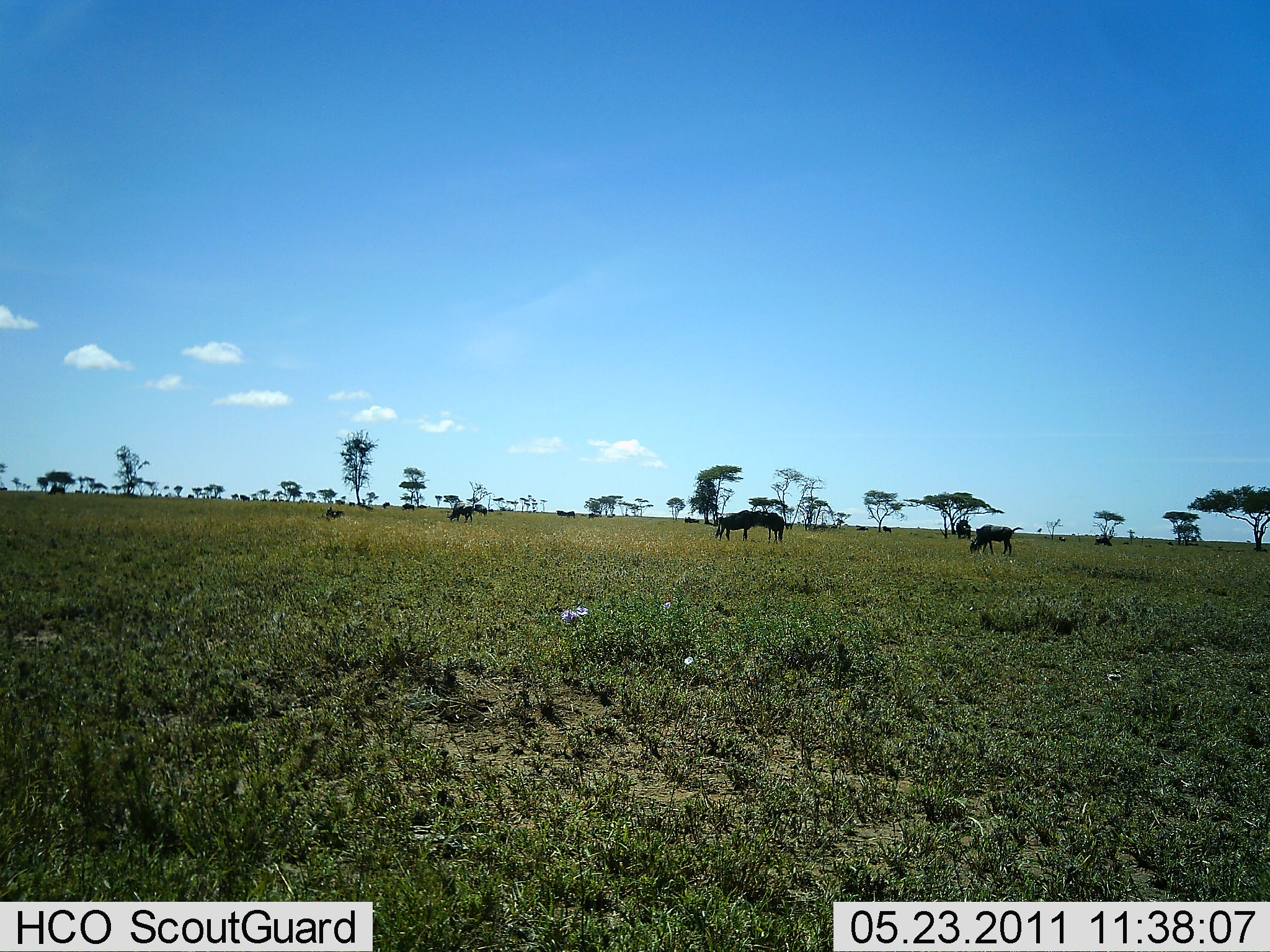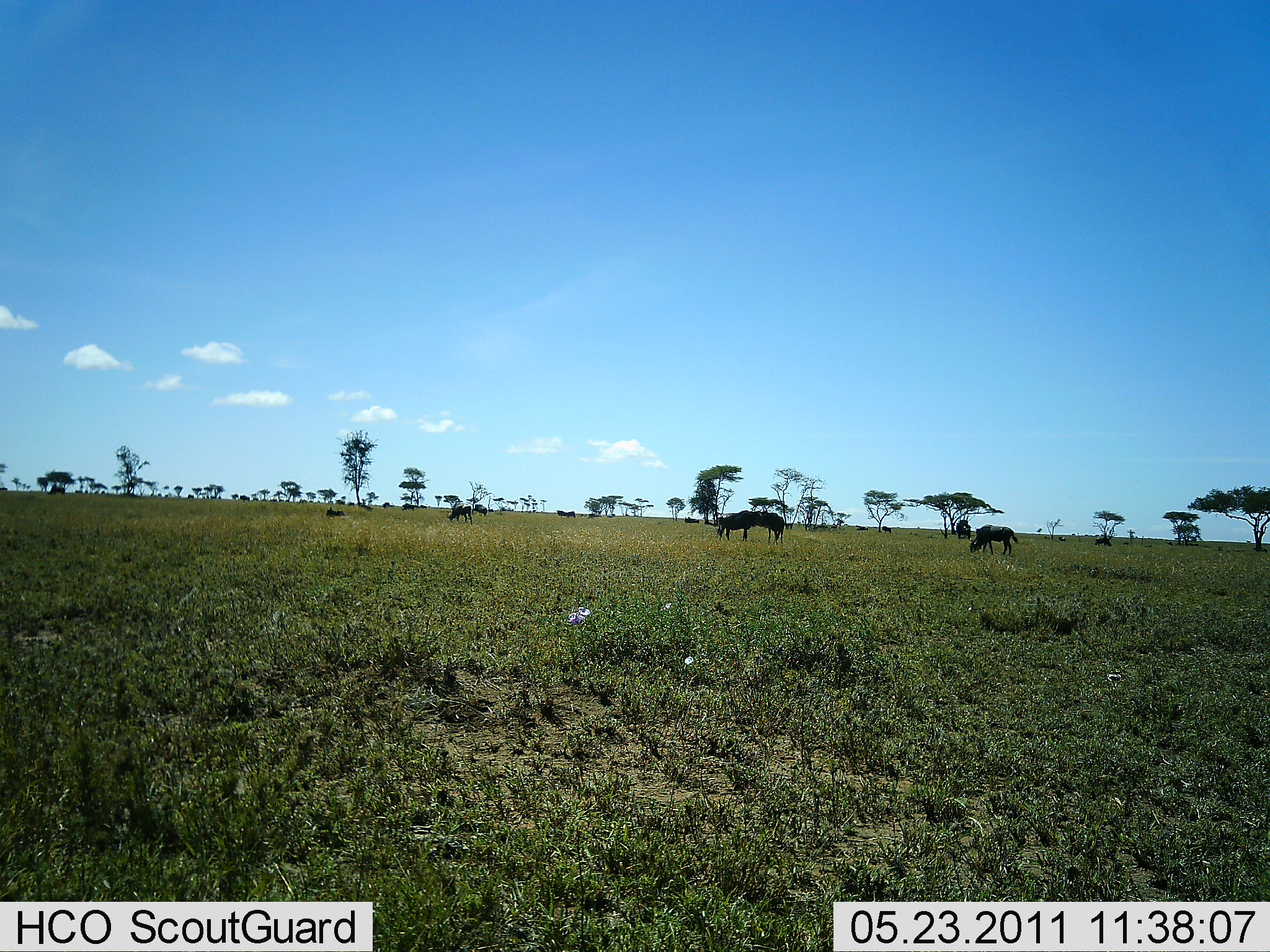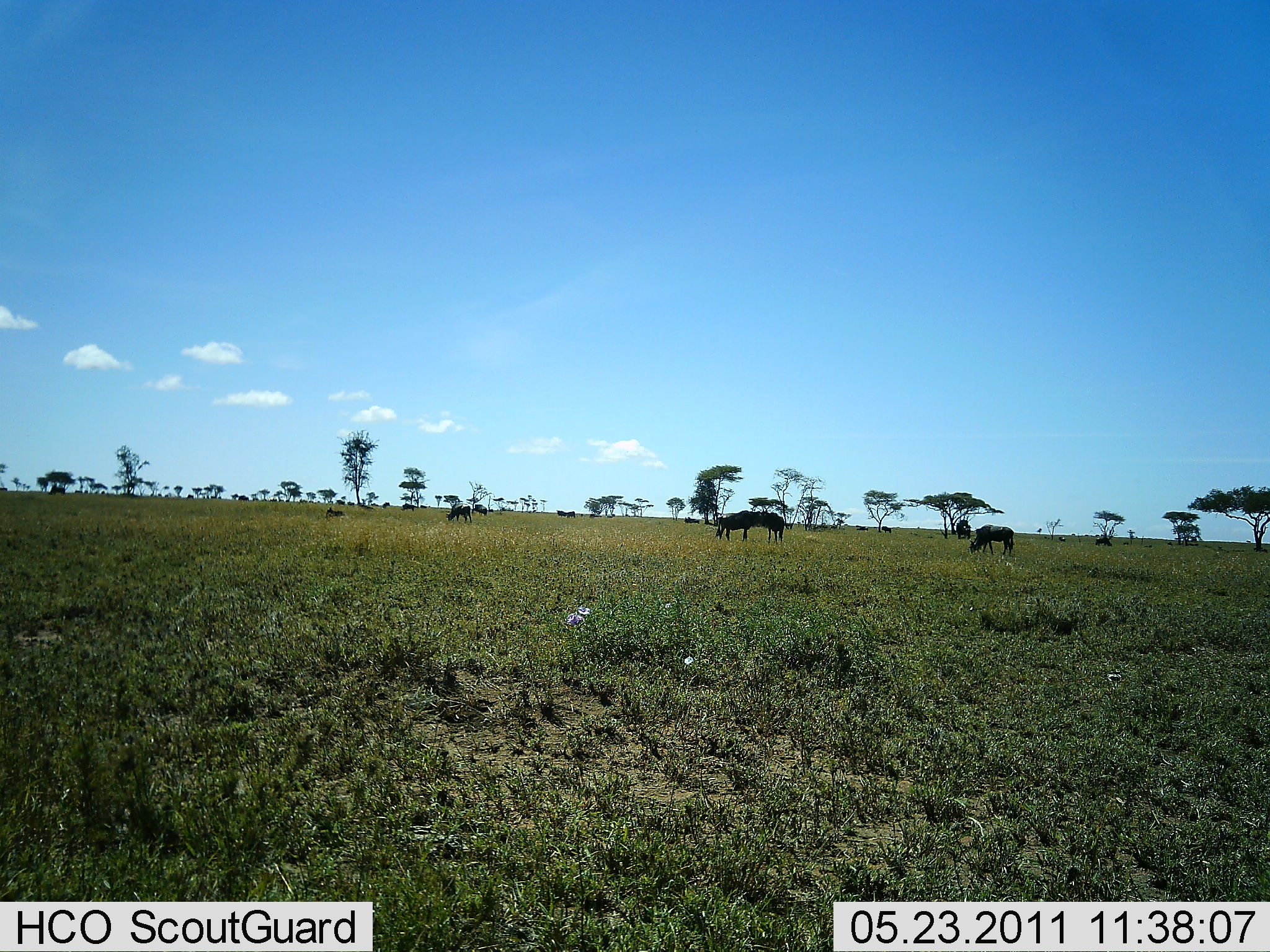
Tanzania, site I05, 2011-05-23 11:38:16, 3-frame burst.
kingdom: Animalia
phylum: Chordata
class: Mammalia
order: Artiodactyla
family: Bovidae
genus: Connochaetes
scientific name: Connochaetes taurinus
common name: blue wildebeest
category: wildebeest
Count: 5.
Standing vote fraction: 55%.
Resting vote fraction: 9%.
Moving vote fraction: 9%.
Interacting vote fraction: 0%.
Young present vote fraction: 0%.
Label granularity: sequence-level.